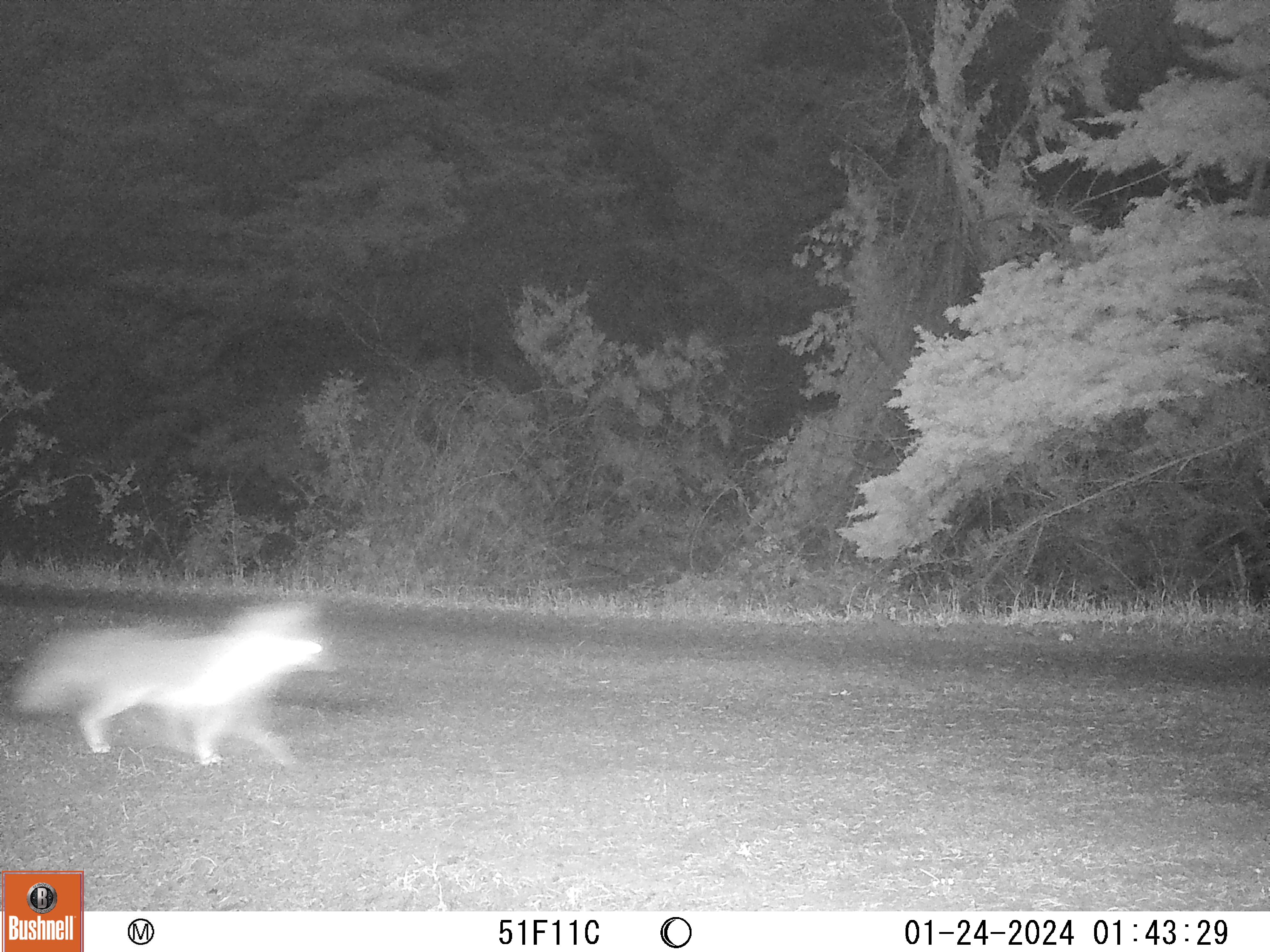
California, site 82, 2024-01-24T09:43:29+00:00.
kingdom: Animalia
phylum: Chordata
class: Mammalia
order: Carnivora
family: Canidae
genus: Urocyon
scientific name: Urocyon cinereoargenteus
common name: gray fox